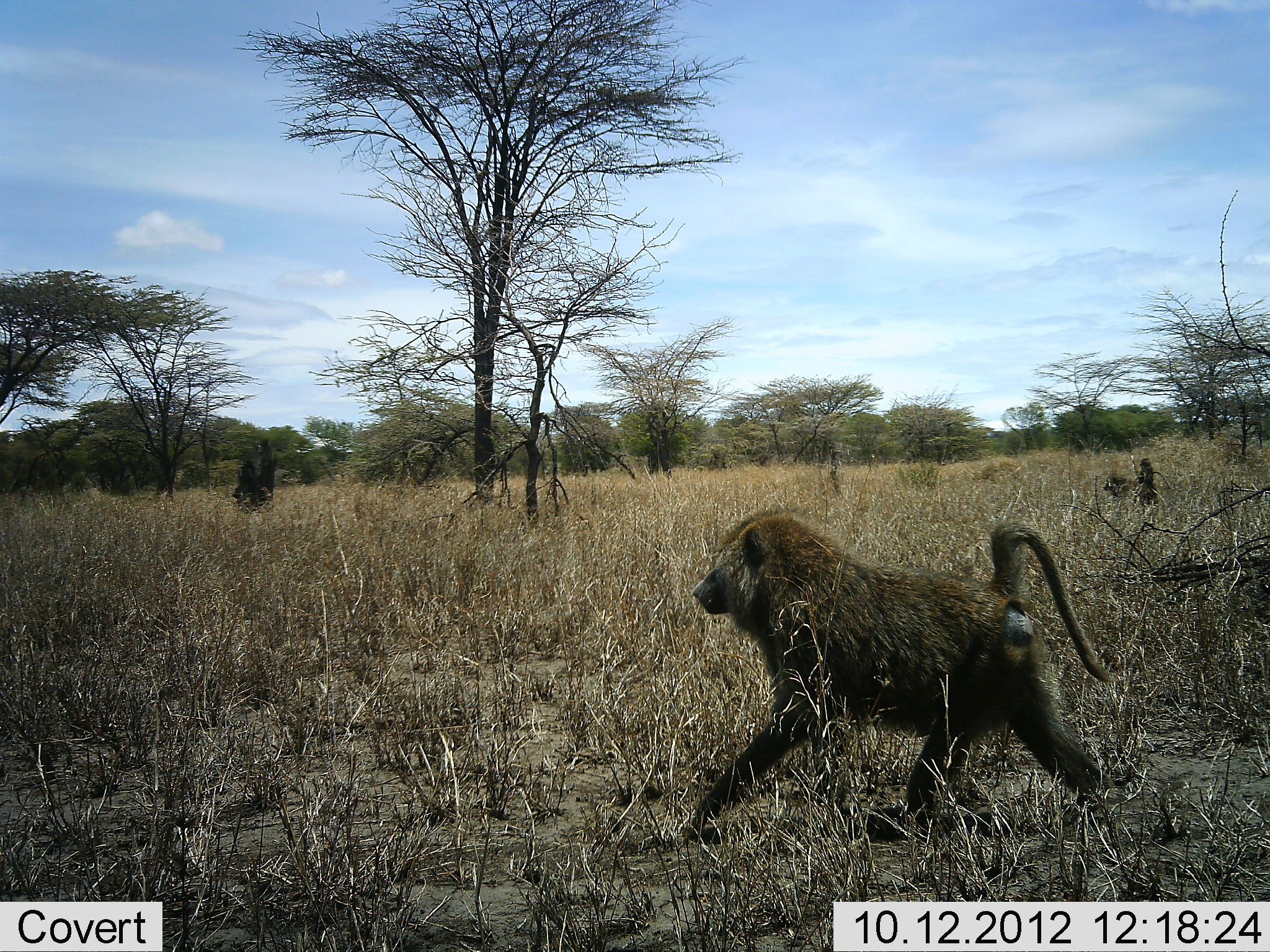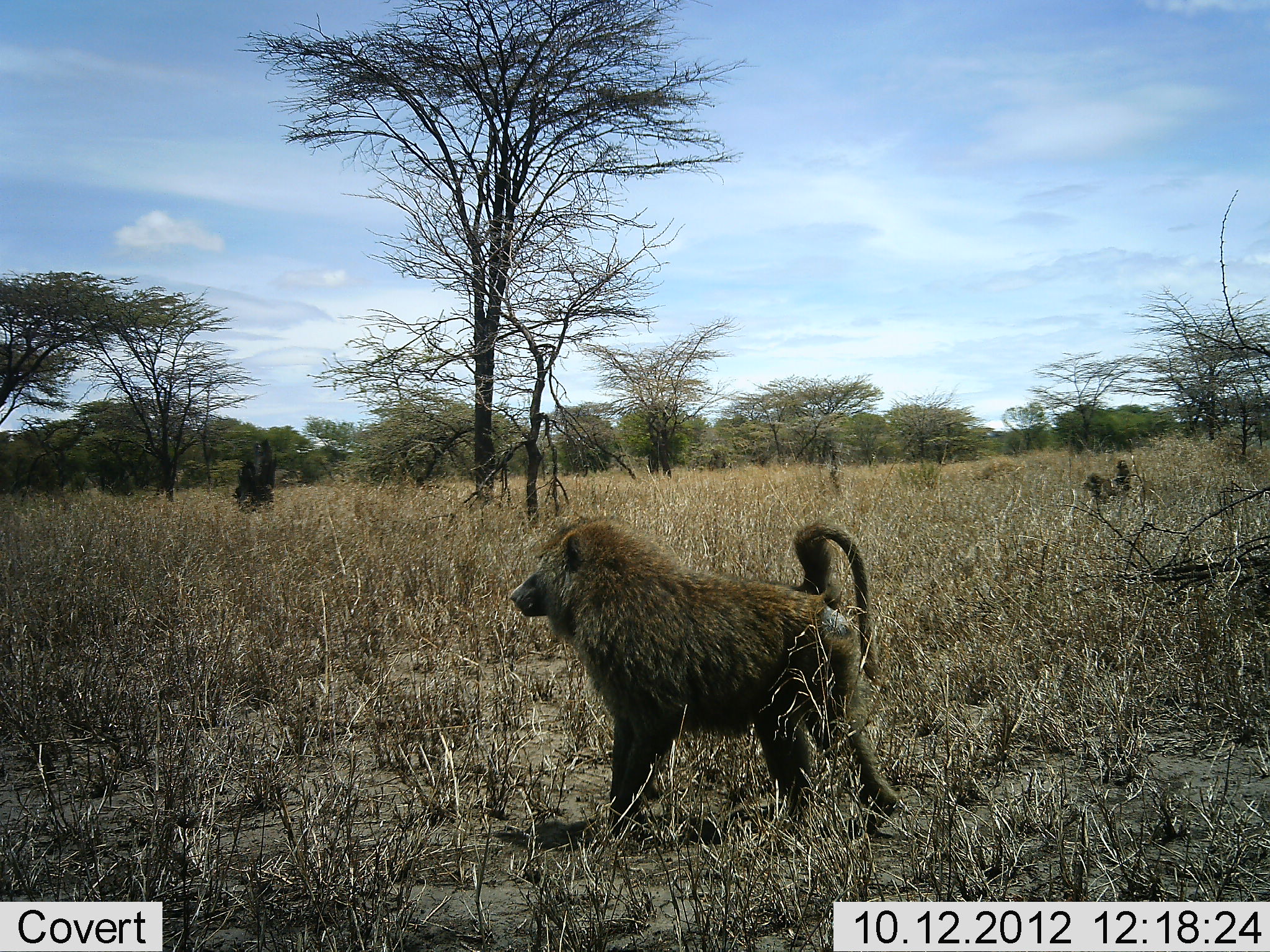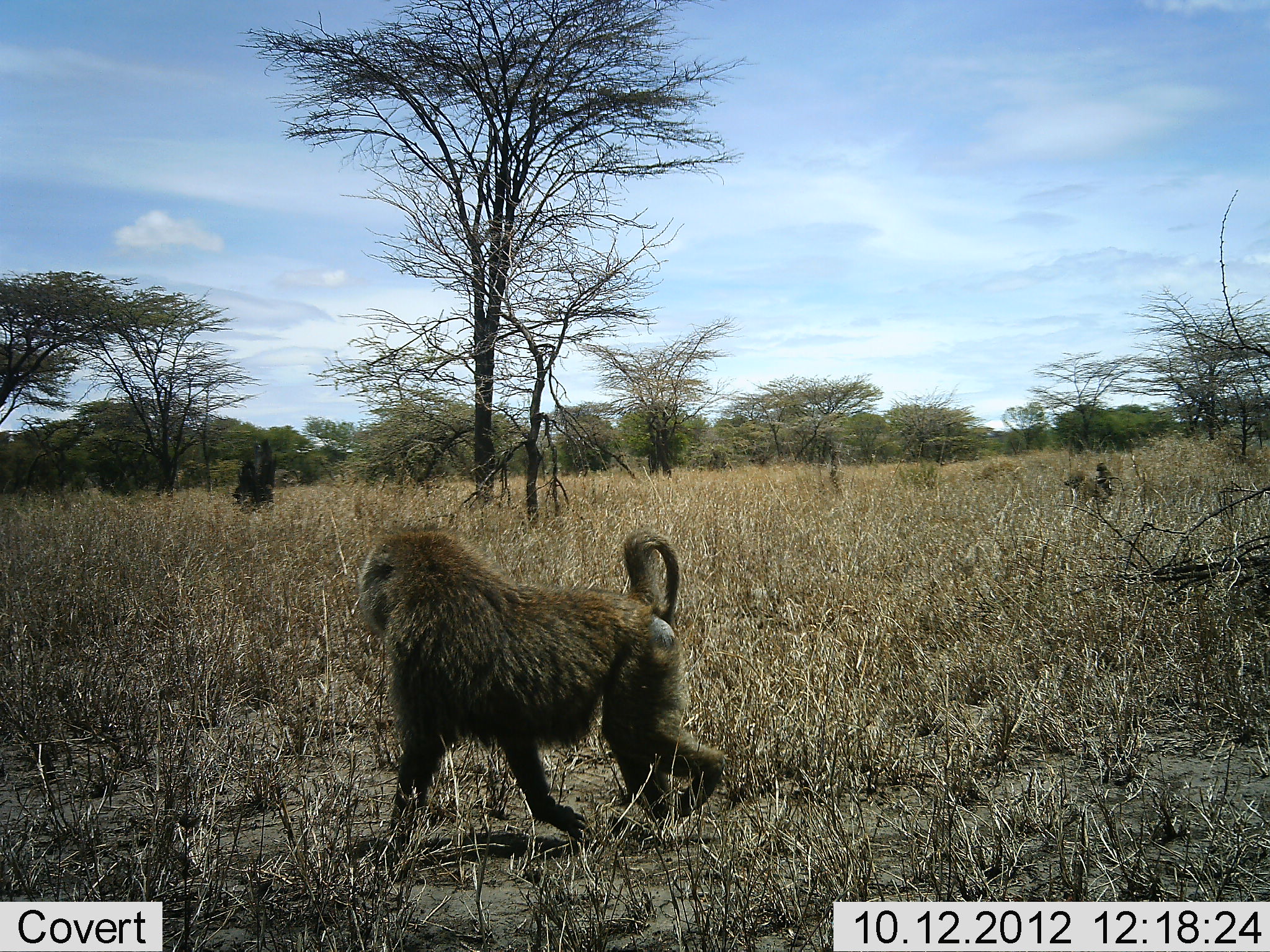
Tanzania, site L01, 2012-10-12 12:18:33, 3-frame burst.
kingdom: Animalia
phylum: Chordata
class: Mammalia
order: Primates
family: Cercopithecidae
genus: Papio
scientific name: Papio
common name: baboon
Baboon (Papio), count 2. Behavior (volunteer vote fractions): standing 0%, resting 0%, moving 100%, interacting 10%. Young present (vote fraction): 40%. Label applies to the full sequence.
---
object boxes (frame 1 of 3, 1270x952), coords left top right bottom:
animal: 684 509 1117 846; 1104 471 1161 507; 1135 458 1171 499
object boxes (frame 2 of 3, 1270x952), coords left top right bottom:
animal: 508 516 900 843; 1082 472 1122 505; 1114 459 1134 498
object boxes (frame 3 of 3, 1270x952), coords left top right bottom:
animal: 356 528 726 856; 1063 471 1110 504; 1094 462 1115 496